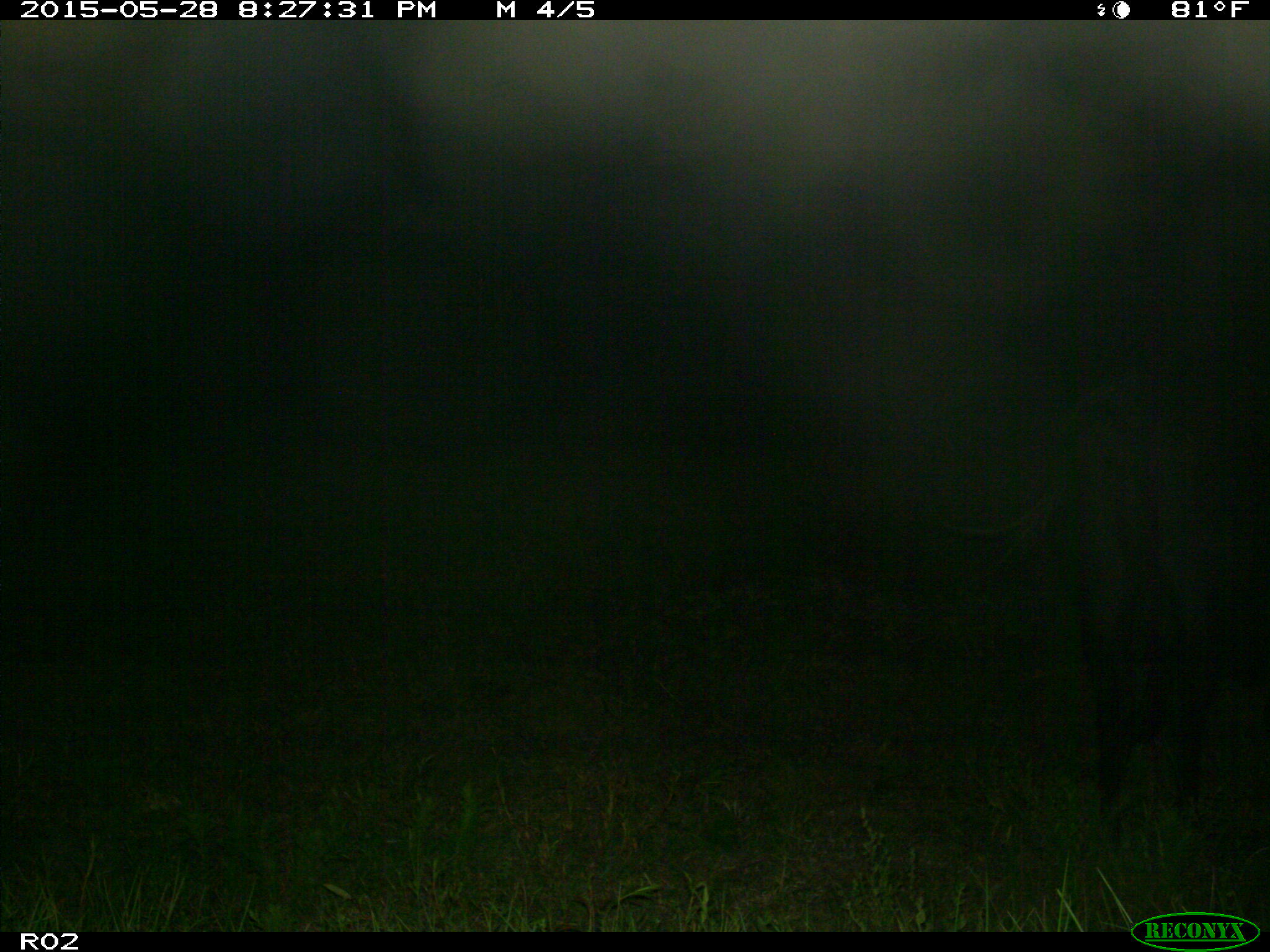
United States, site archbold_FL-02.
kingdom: Animalia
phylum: Chordata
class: Mammalia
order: Artiodactyla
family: Bovidae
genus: Bos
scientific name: Bos taurus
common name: domestic cow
Bos taurus (domestic cow).